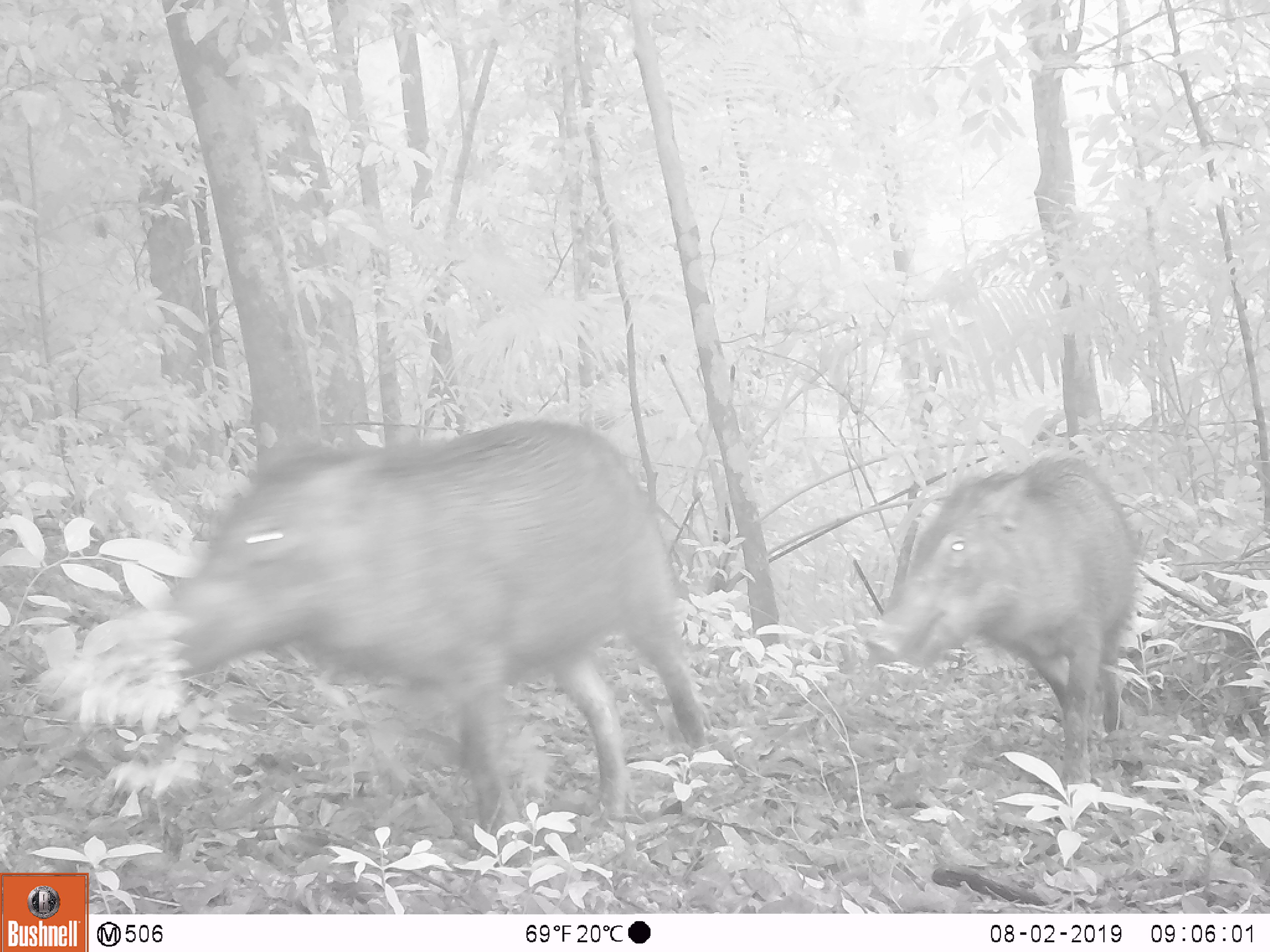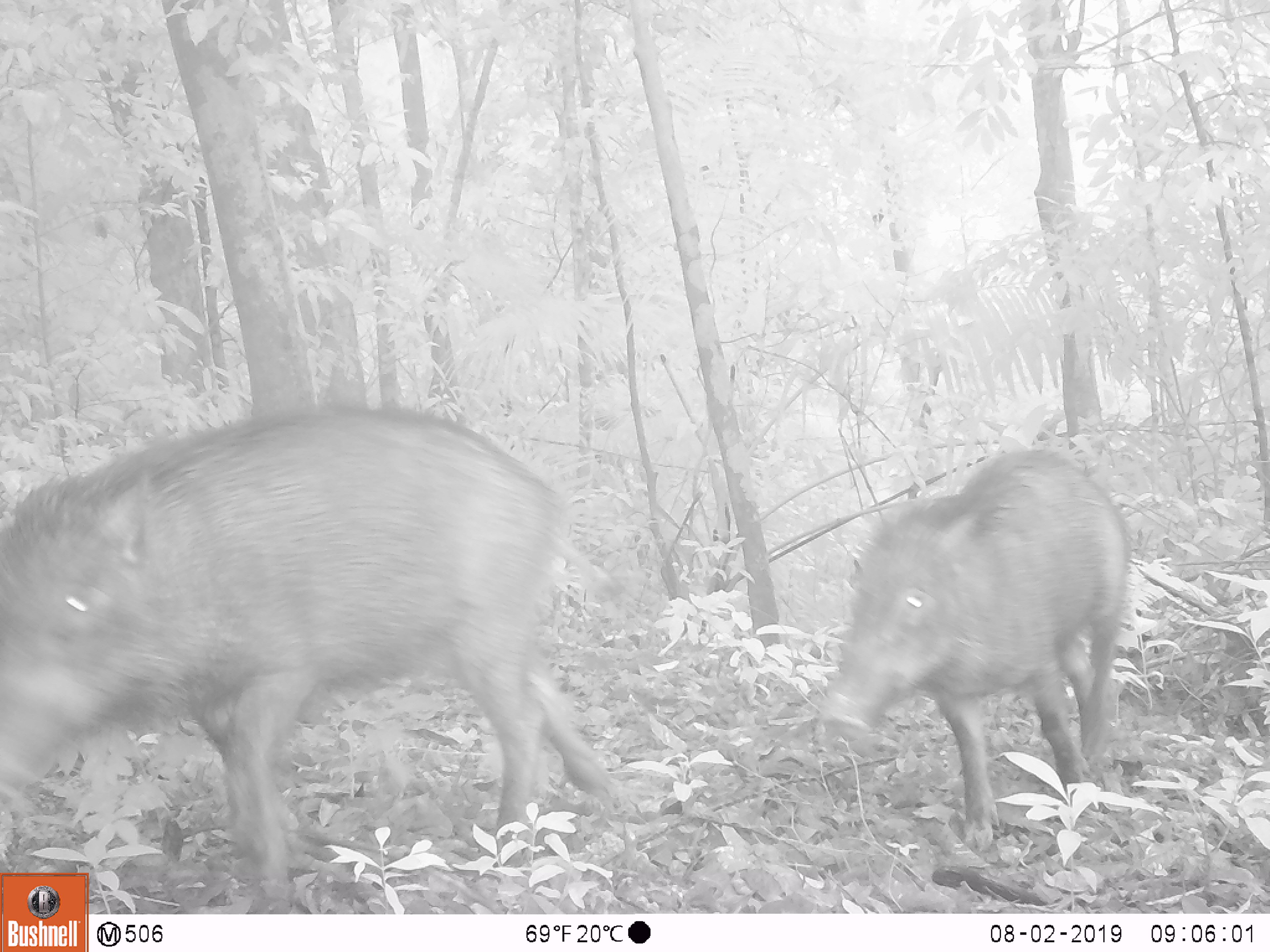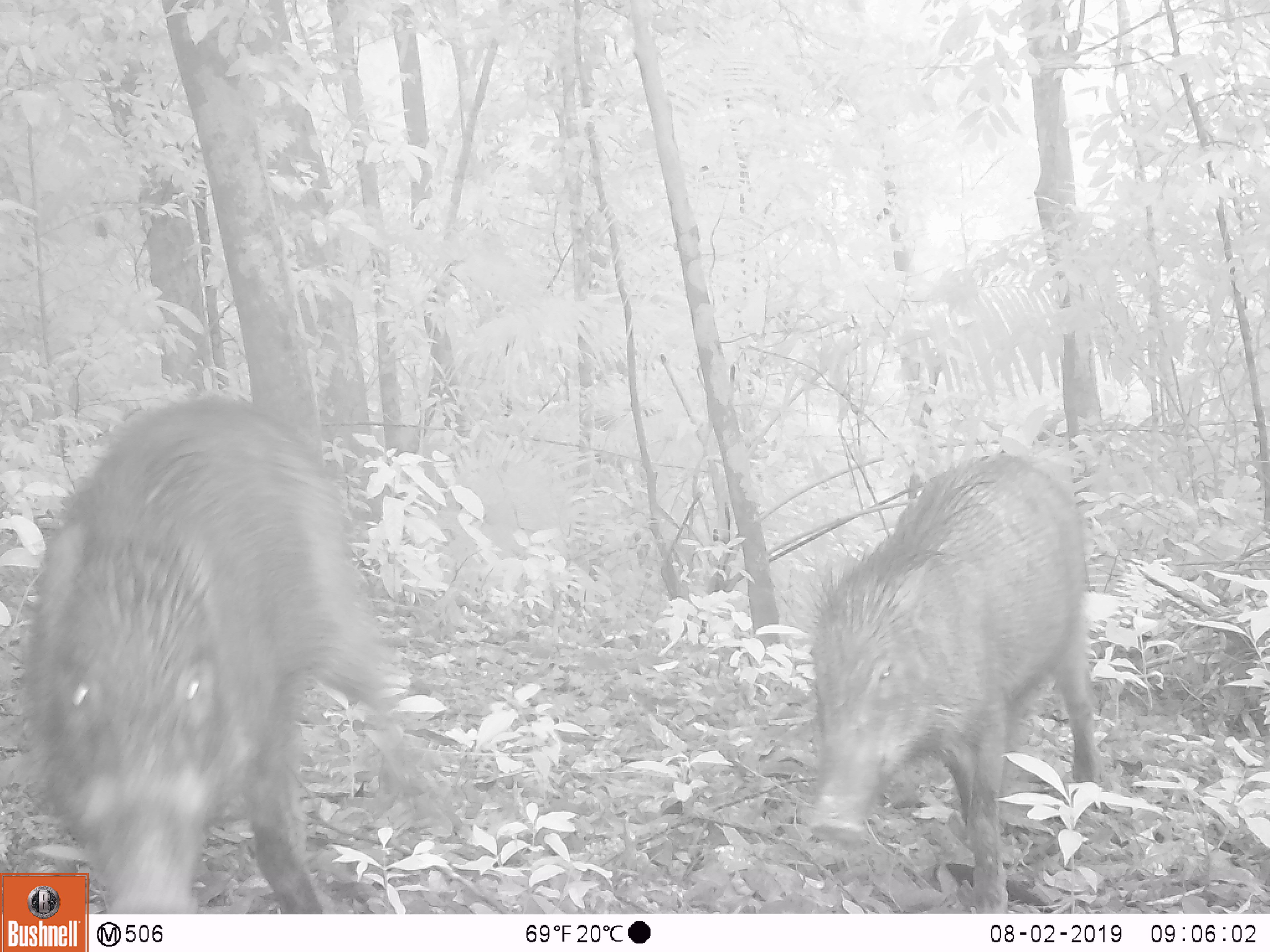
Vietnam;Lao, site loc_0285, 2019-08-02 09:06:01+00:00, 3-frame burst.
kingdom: Animalia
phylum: Chordata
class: Mammalia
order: Artiodactyla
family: Suidae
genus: Sus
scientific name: Sus scrofa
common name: eurasian wild pig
Eurasian wild pig (Sus scrofa). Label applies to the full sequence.